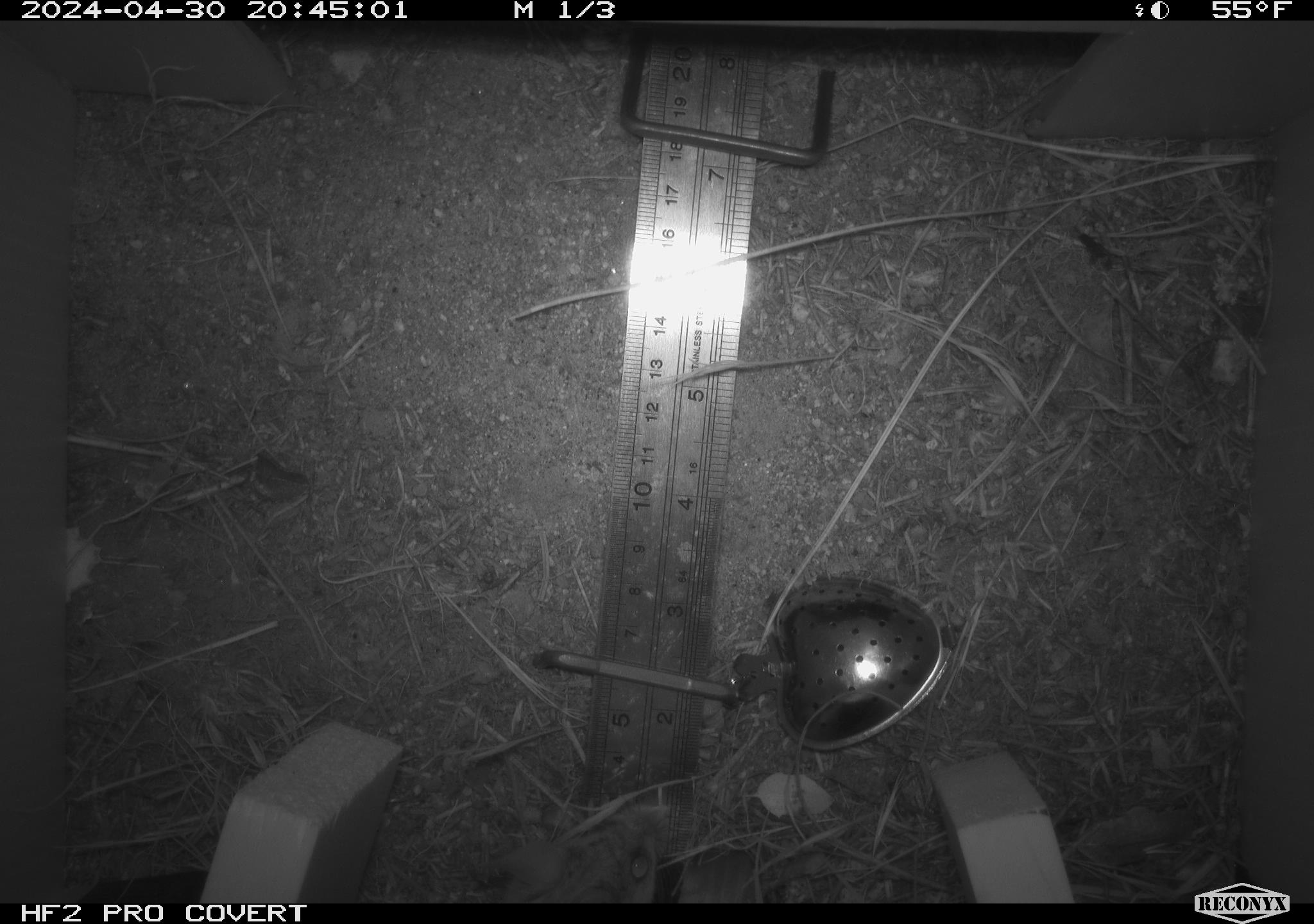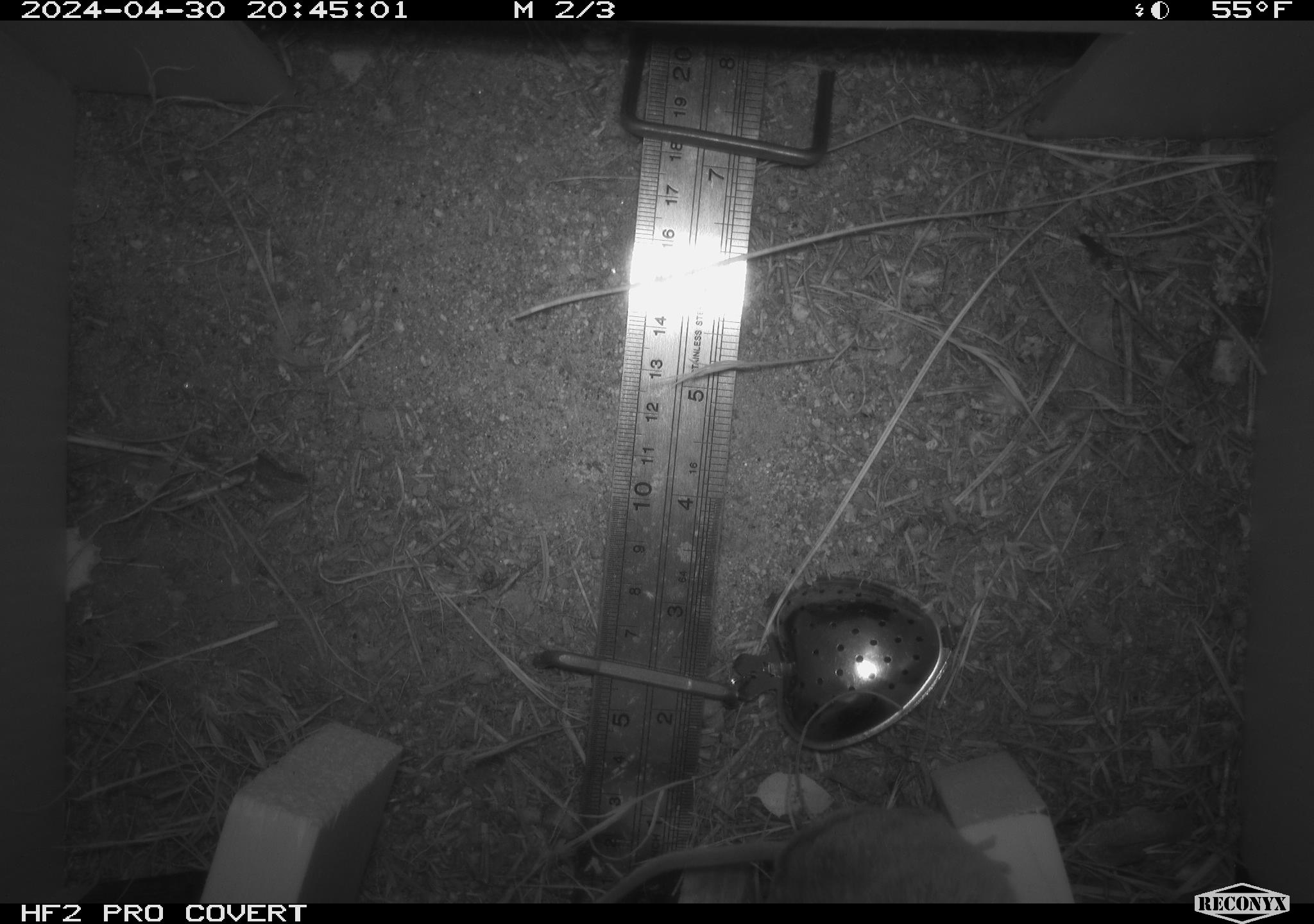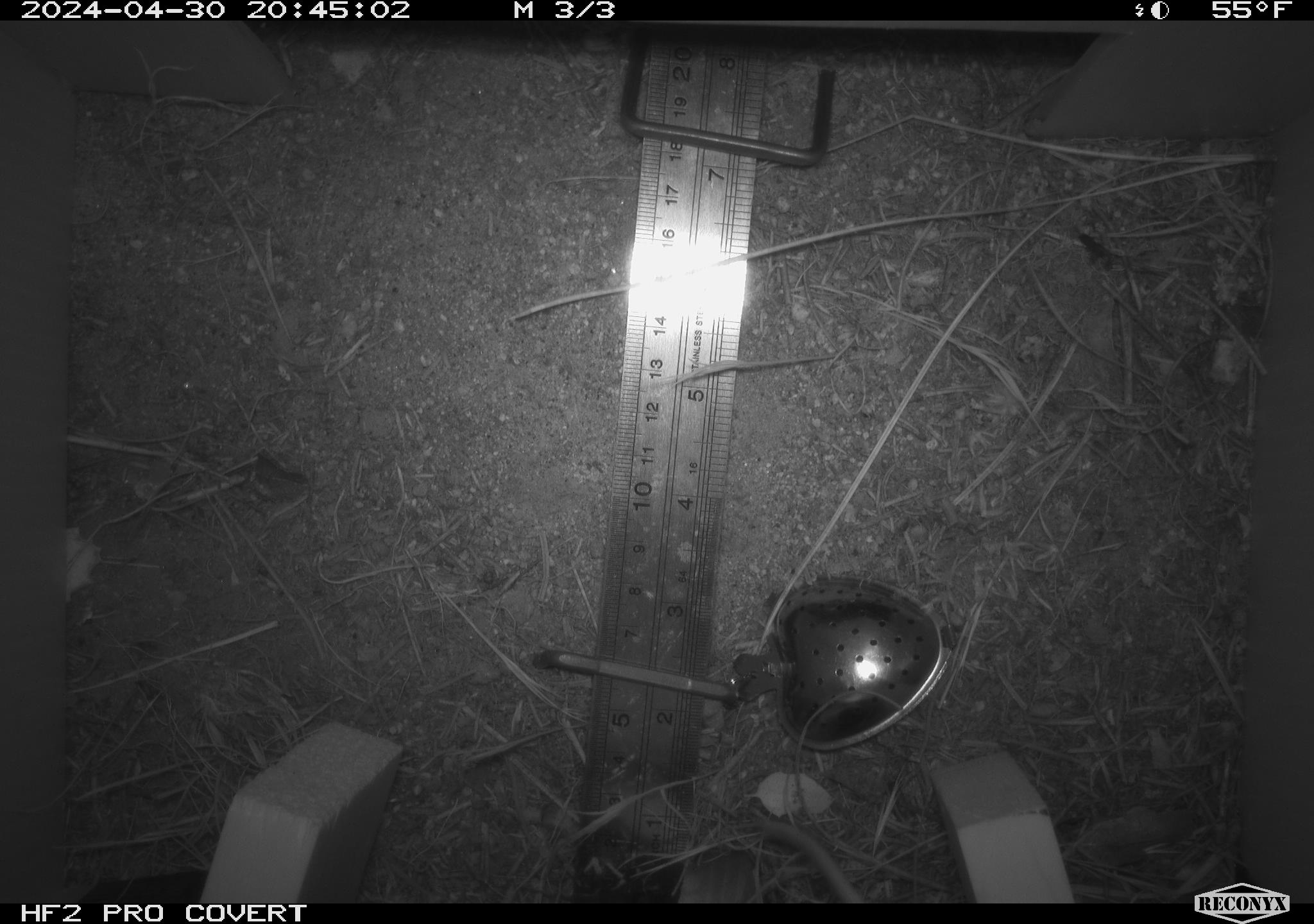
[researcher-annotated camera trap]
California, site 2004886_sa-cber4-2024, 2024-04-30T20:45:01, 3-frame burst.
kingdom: Animalia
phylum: Chordata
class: Mammalia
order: Rodentia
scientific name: Rodentia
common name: mouse species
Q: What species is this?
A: Mouse species (Rodentia).